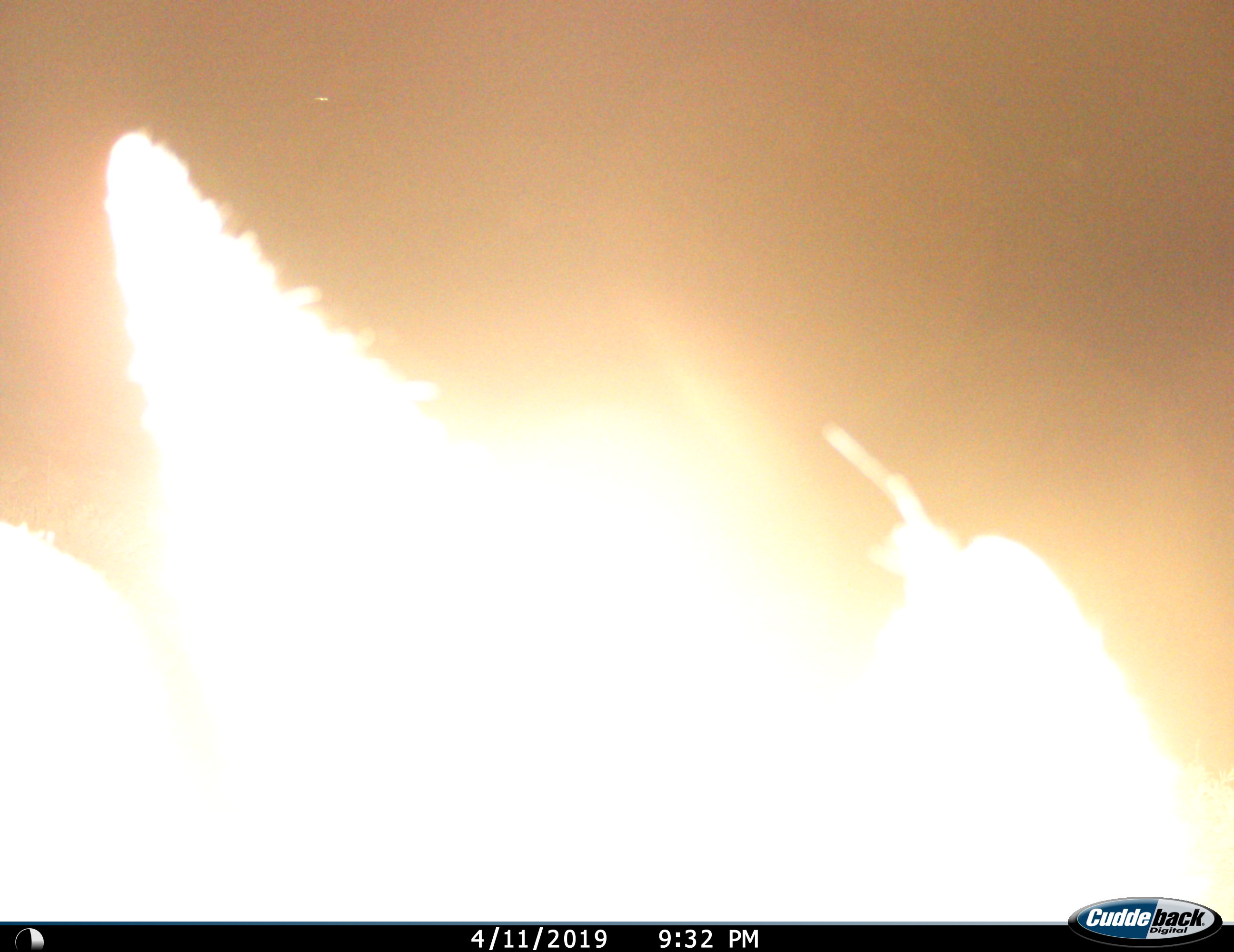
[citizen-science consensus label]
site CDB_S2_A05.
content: unidentified animal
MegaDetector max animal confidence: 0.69